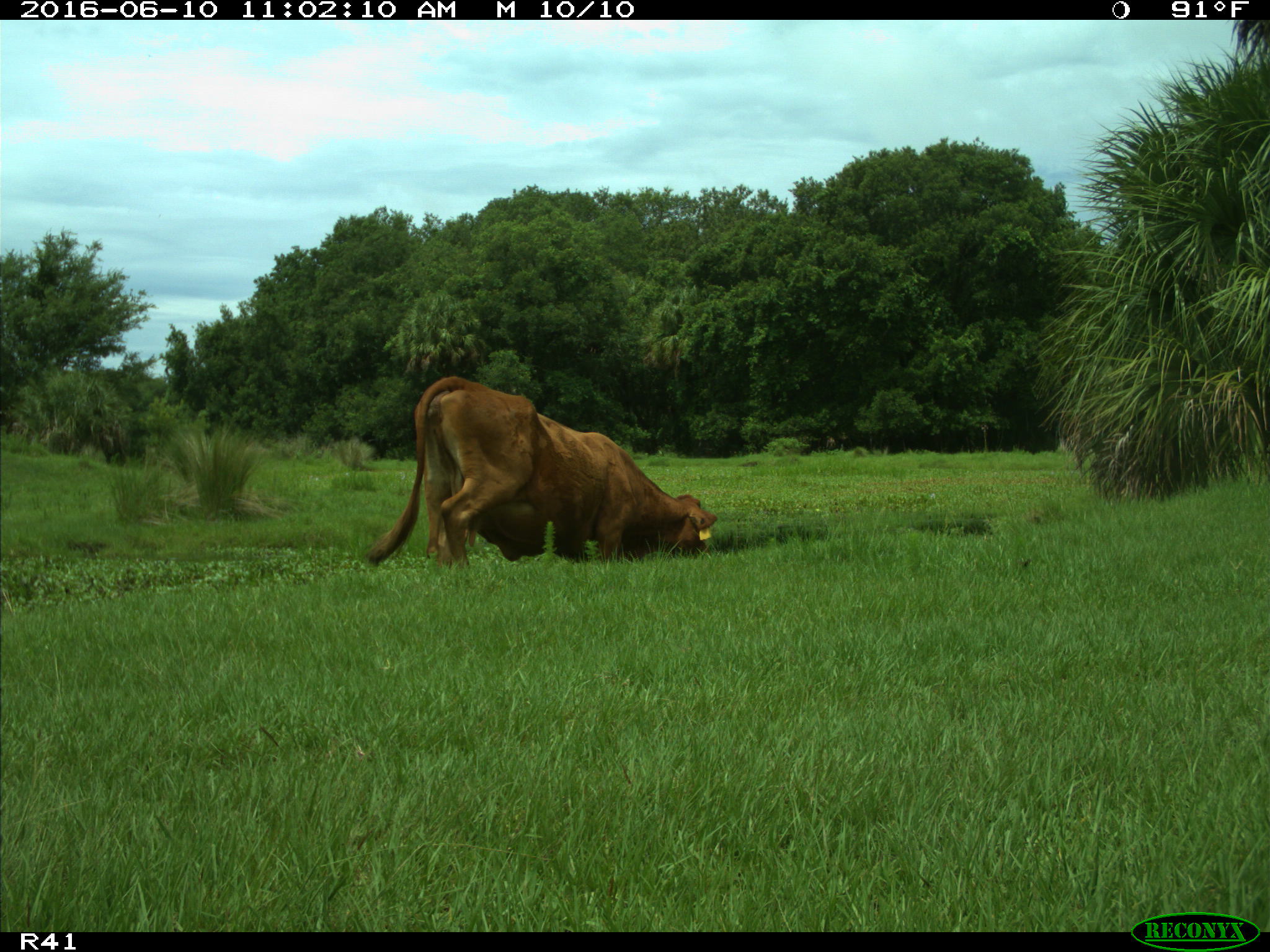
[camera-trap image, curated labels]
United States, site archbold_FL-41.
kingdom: Animalia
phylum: Chordata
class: Mammalia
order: Artiodactyla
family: Bovidae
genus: Bos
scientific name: Bos taurus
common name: domestic cow